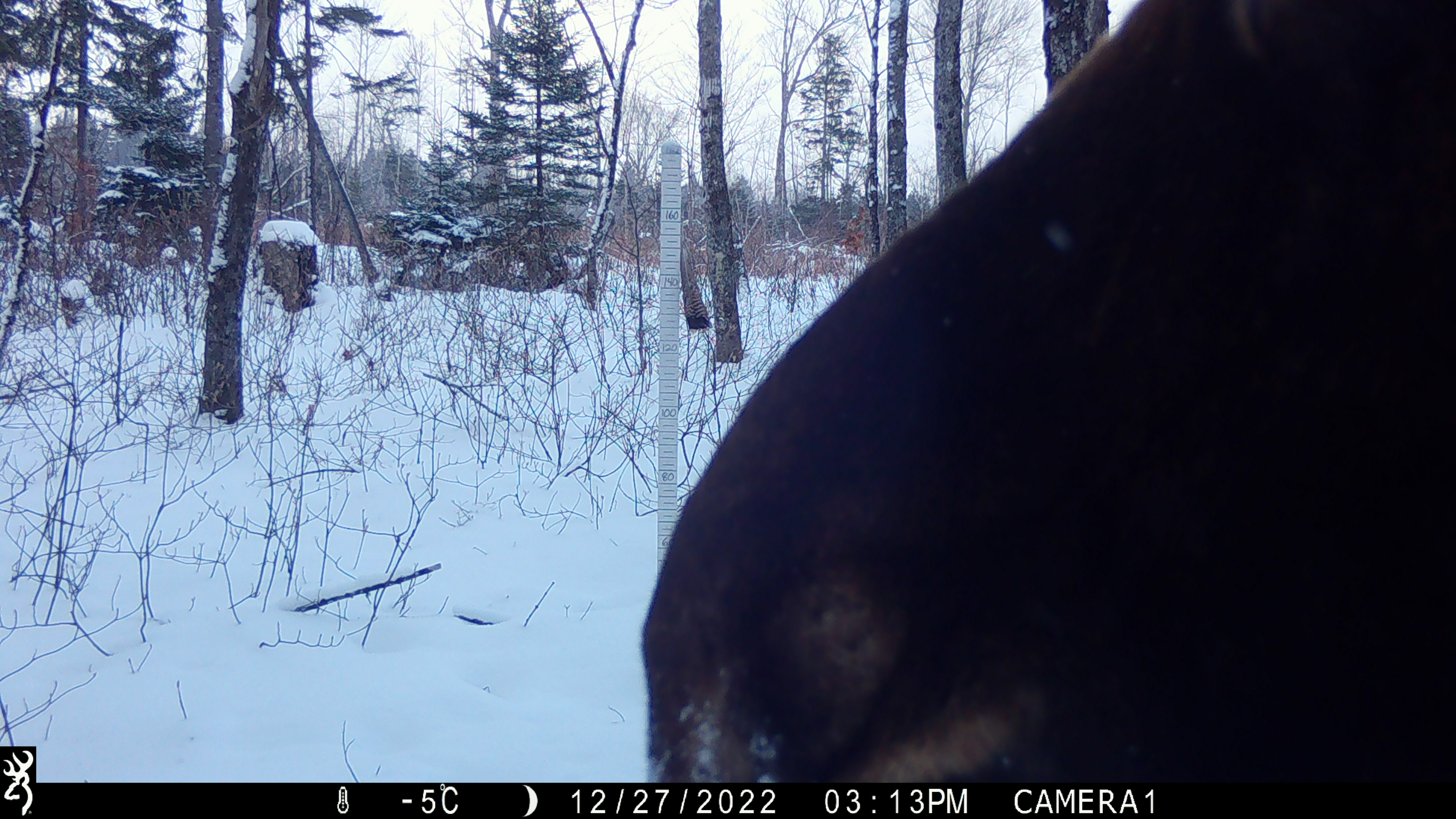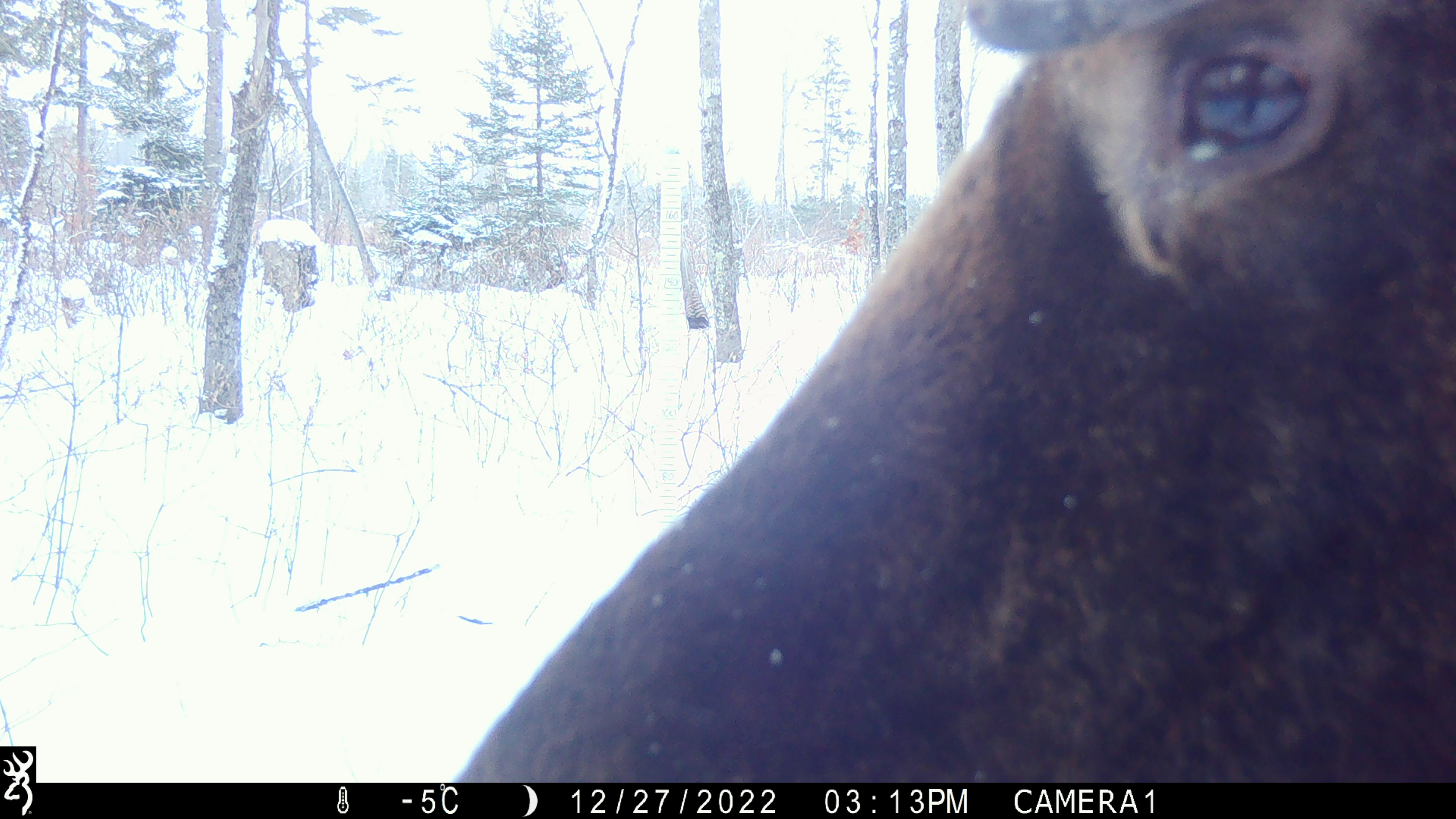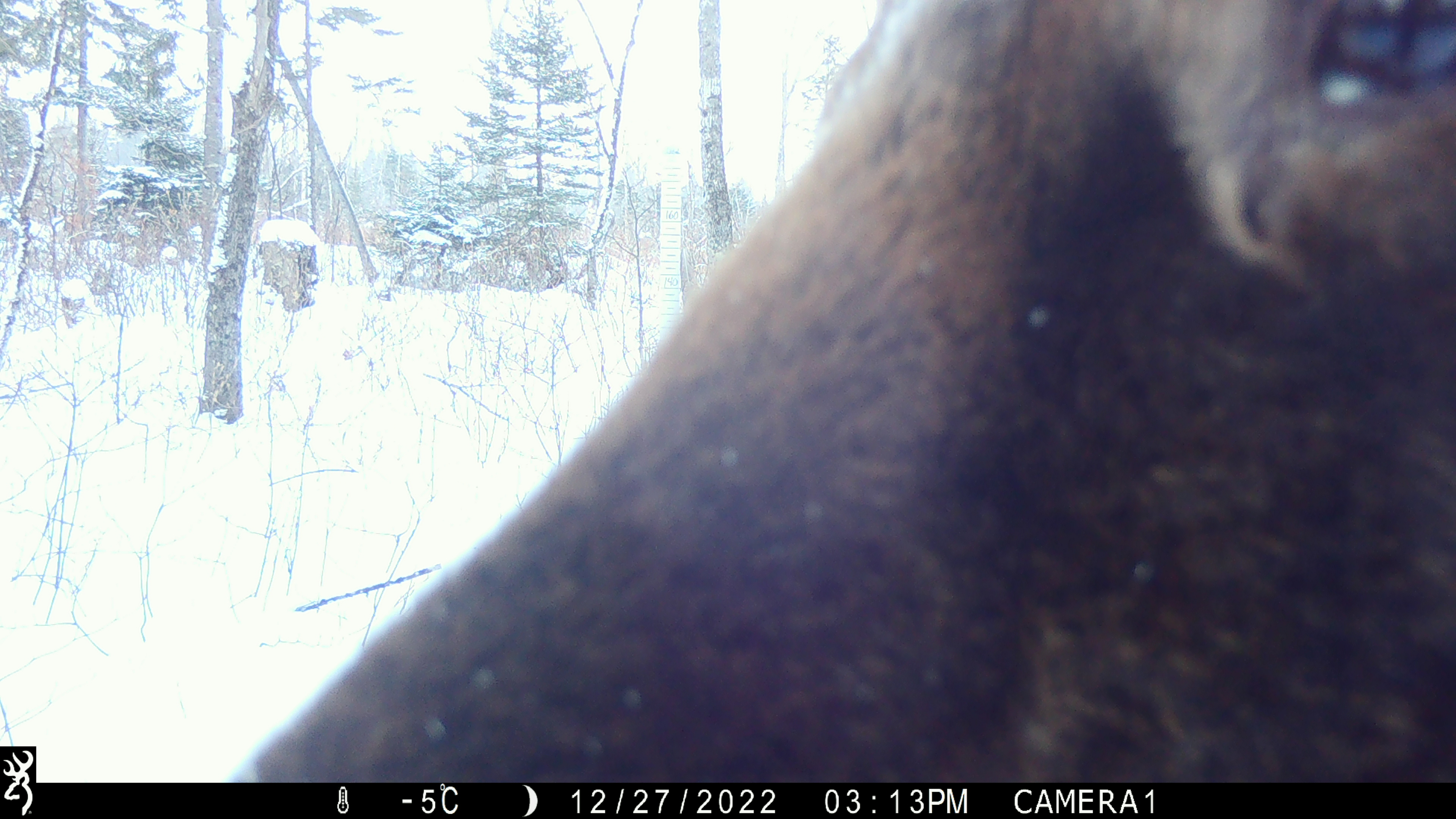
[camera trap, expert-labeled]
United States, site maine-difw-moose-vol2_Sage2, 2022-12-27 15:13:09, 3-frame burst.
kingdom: Animalia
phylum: Chordata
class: Mammalia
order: Artiodactyla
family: Cervidae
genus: Alces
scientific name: Alces alces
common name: moose